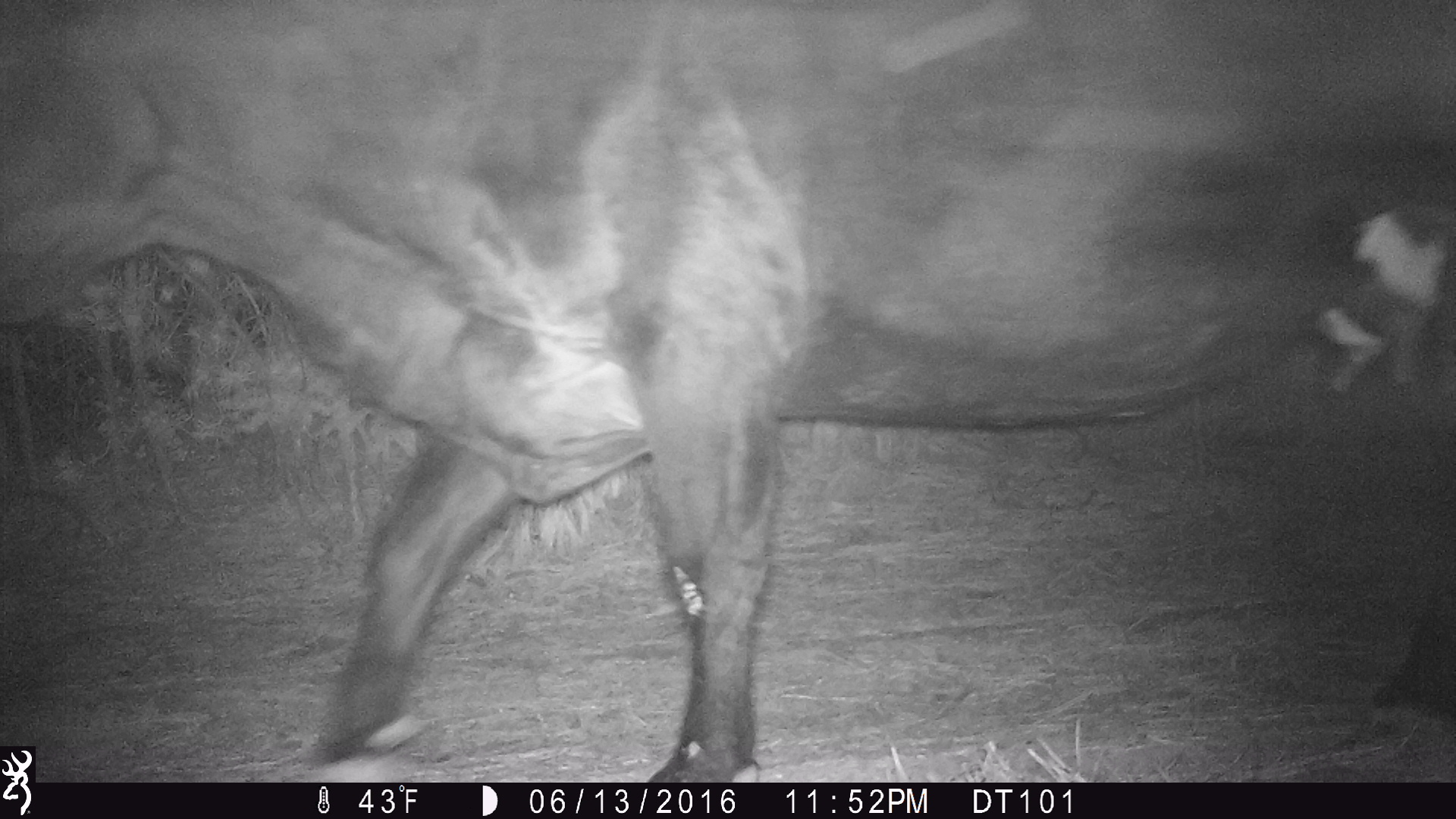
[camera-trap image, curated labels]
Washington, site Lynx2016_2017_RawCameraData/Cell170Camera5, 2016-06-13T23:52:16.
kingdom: Animalia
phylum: Chordata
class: Mammalia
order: Artiodactyla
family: Bovidae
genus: Bos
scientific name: Bos taurus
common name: domestic cattle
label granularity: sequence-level